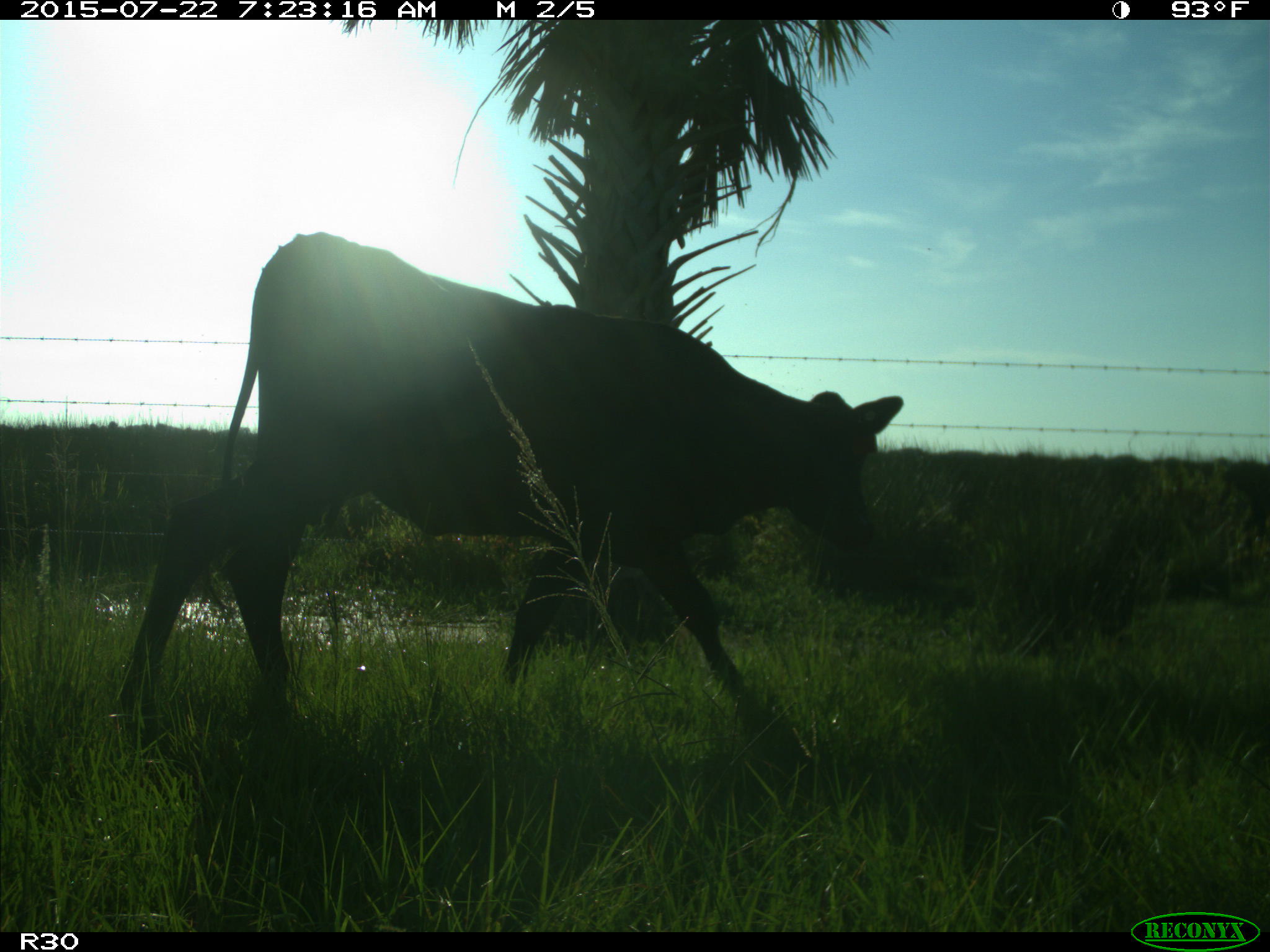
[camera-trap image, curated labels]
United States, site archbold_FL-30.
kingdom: Animalia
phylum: Chordata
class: Mammalia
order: Artiodactyla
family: Bovidae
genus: Bos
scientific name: Bos taurus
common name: domestic cow